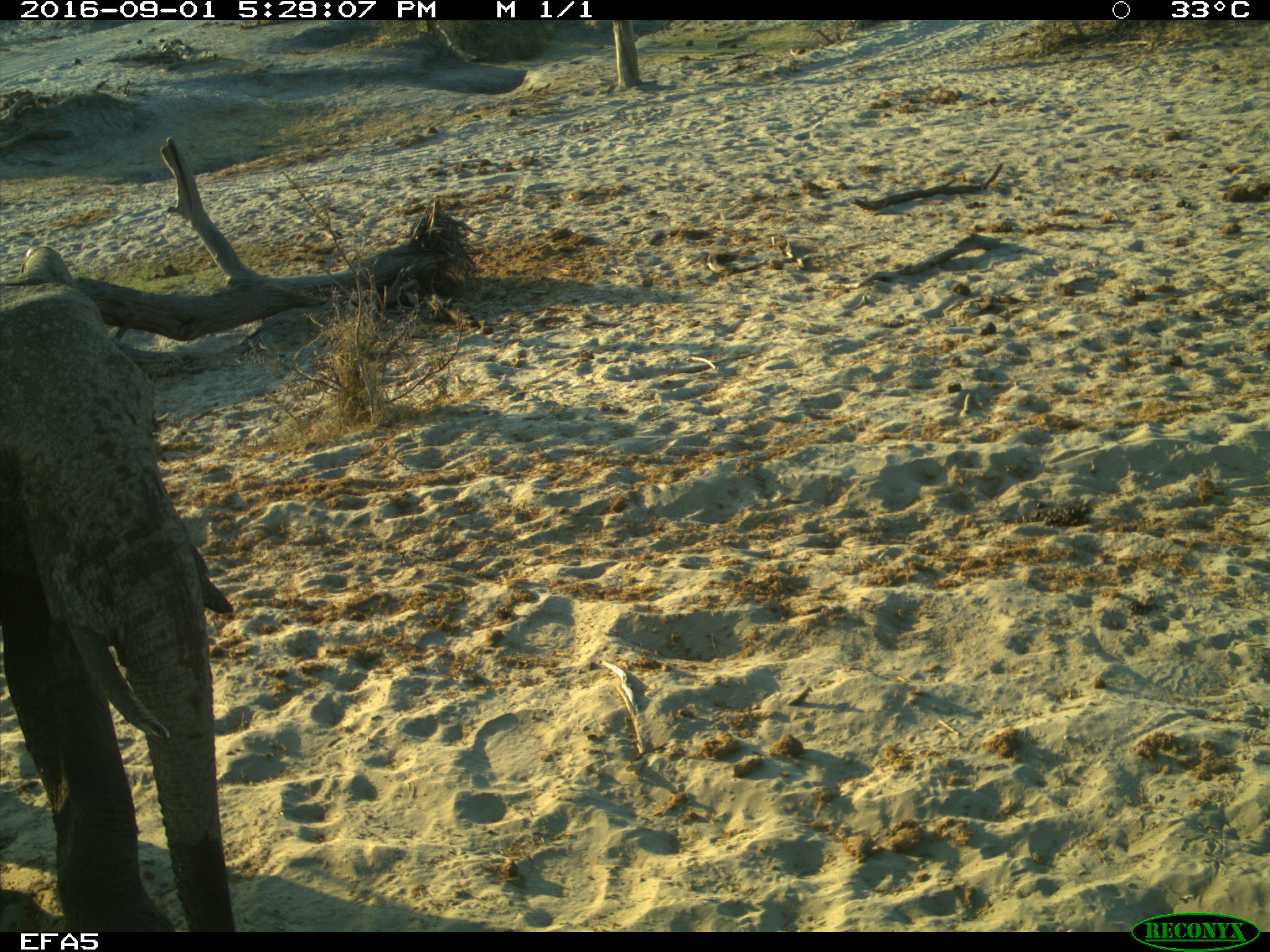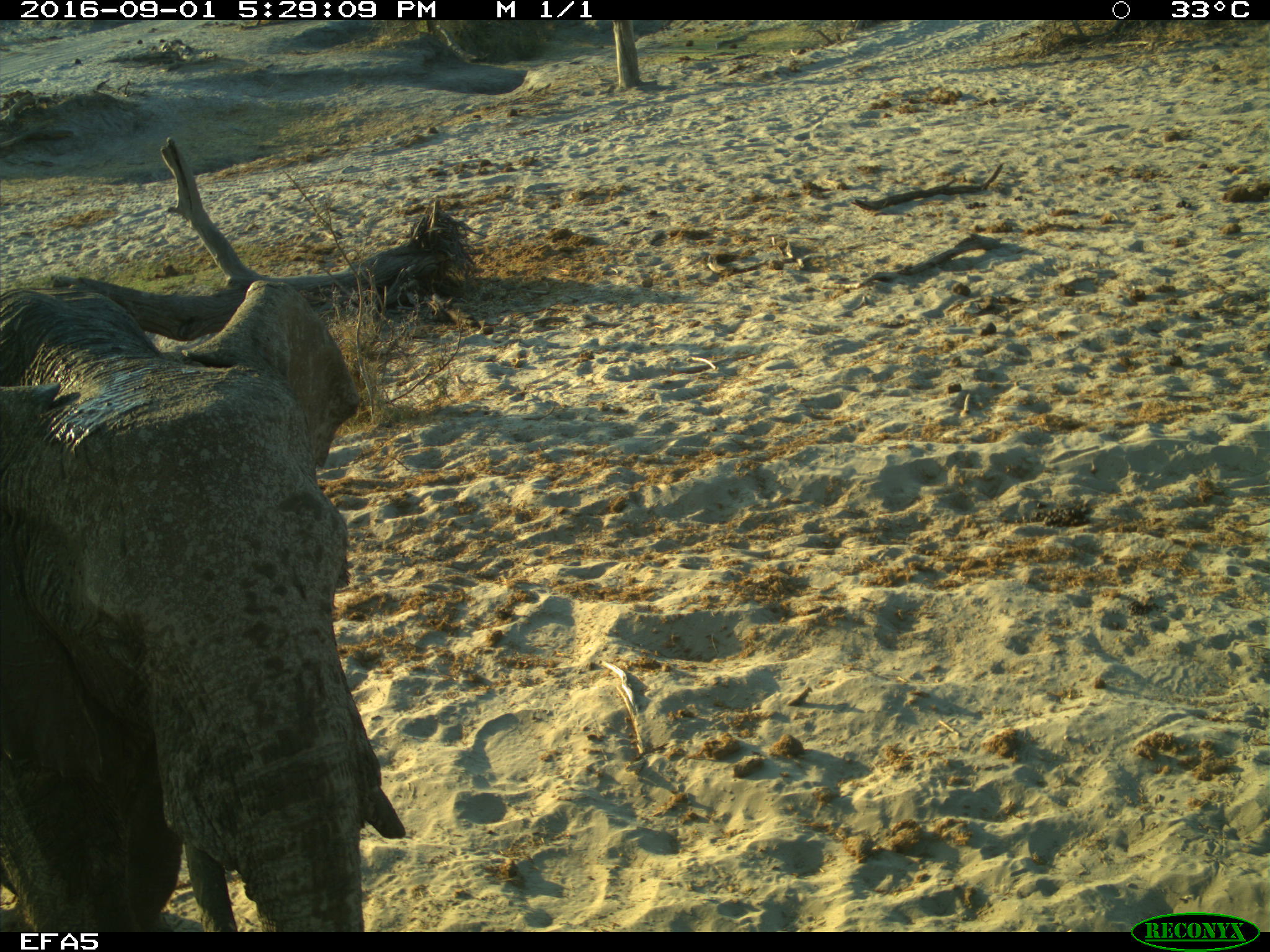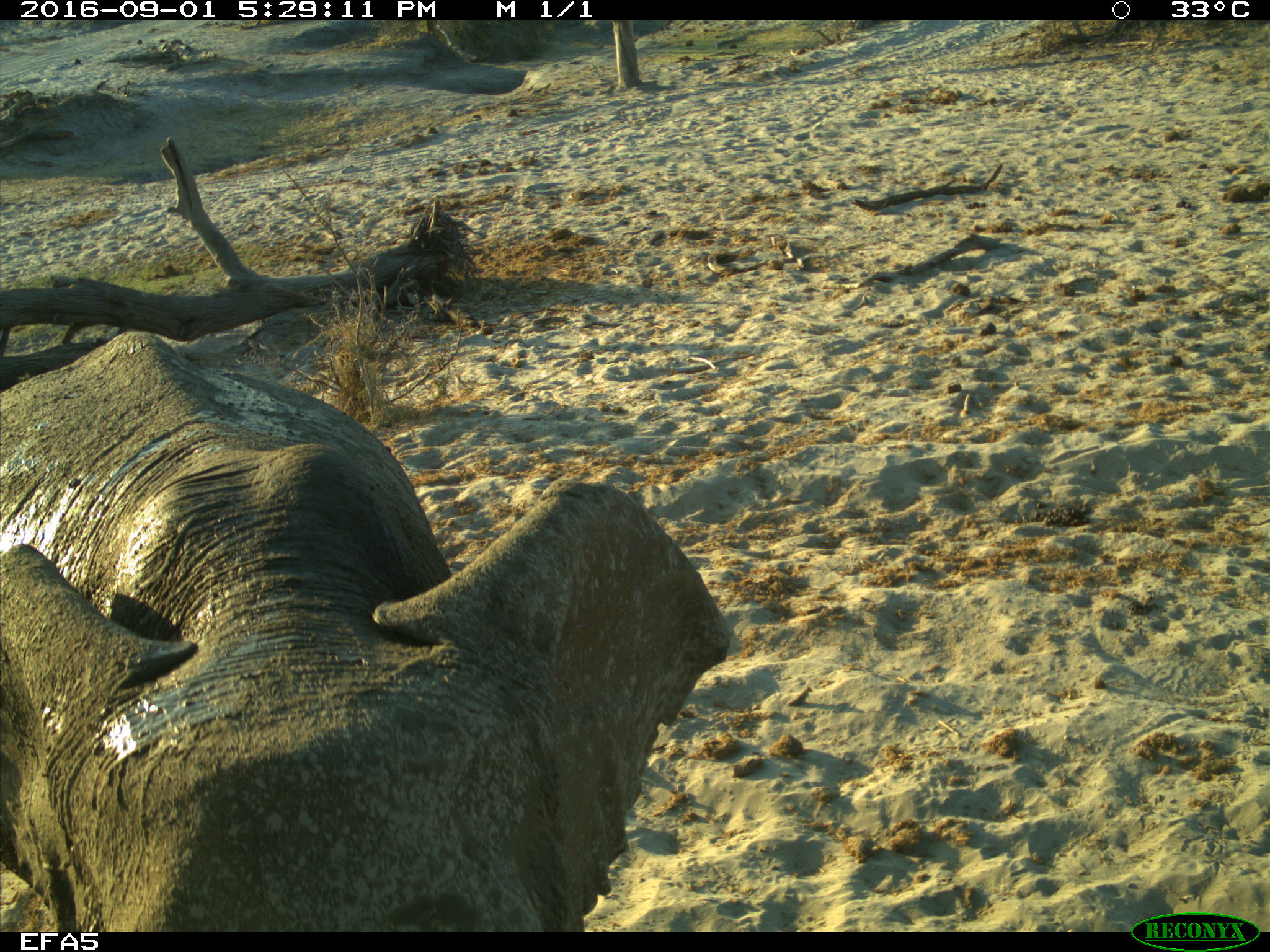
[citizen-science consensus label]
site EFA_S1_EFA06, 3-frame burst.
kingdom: Animalia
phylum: Chordata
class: Mammalia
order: Proboscidea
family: Elephantidae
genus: Loxodonta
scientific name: Loxodonta africana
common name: african bush elephant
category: elephant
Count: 1.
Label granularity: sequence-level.